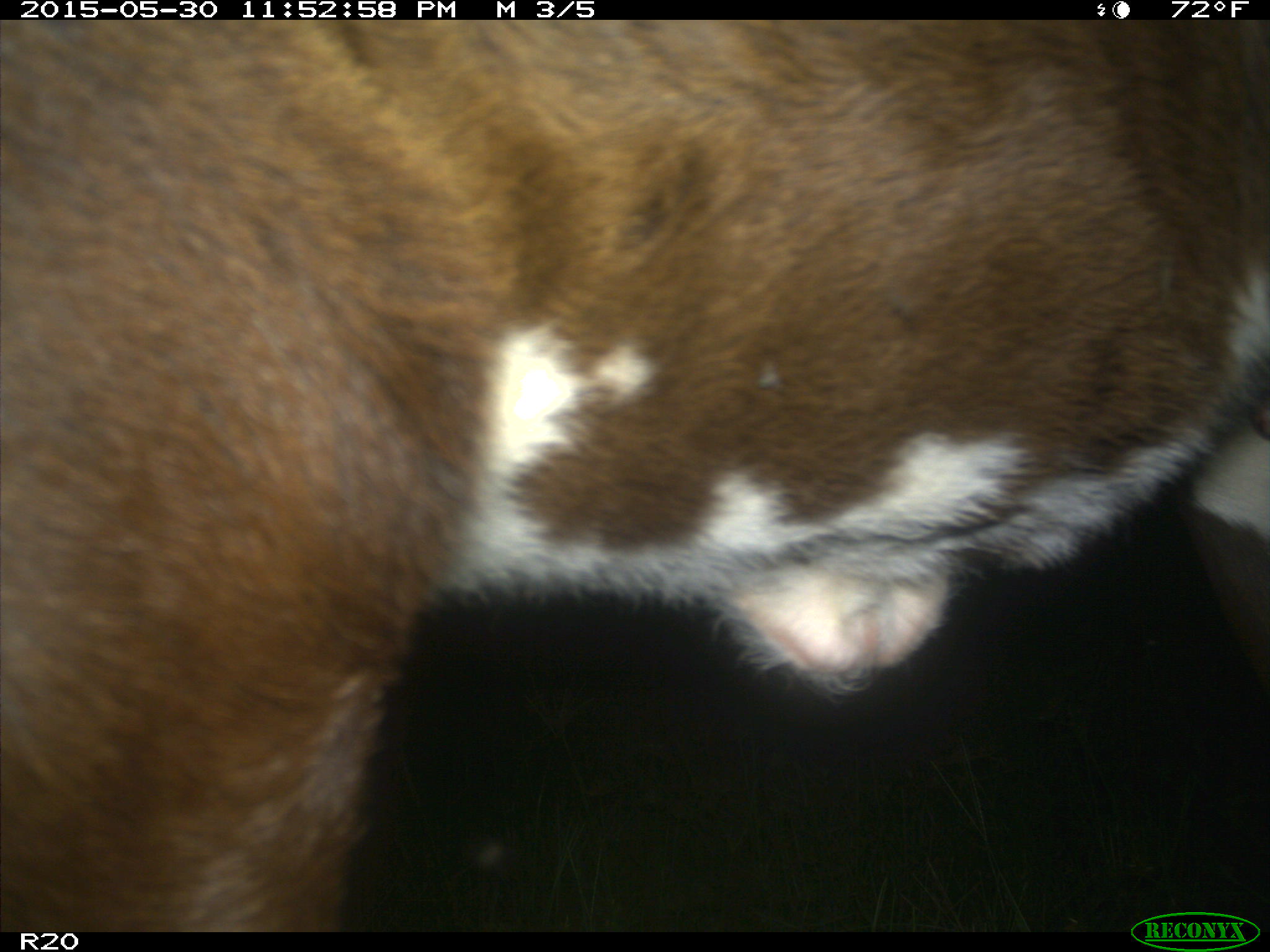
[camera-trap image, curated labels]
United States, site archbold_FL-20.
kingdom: Animalia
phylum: Chordata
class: Mammalia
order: Artiodactyla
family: Bovidae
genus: Bos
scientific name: Bos taurus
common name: domestic cow